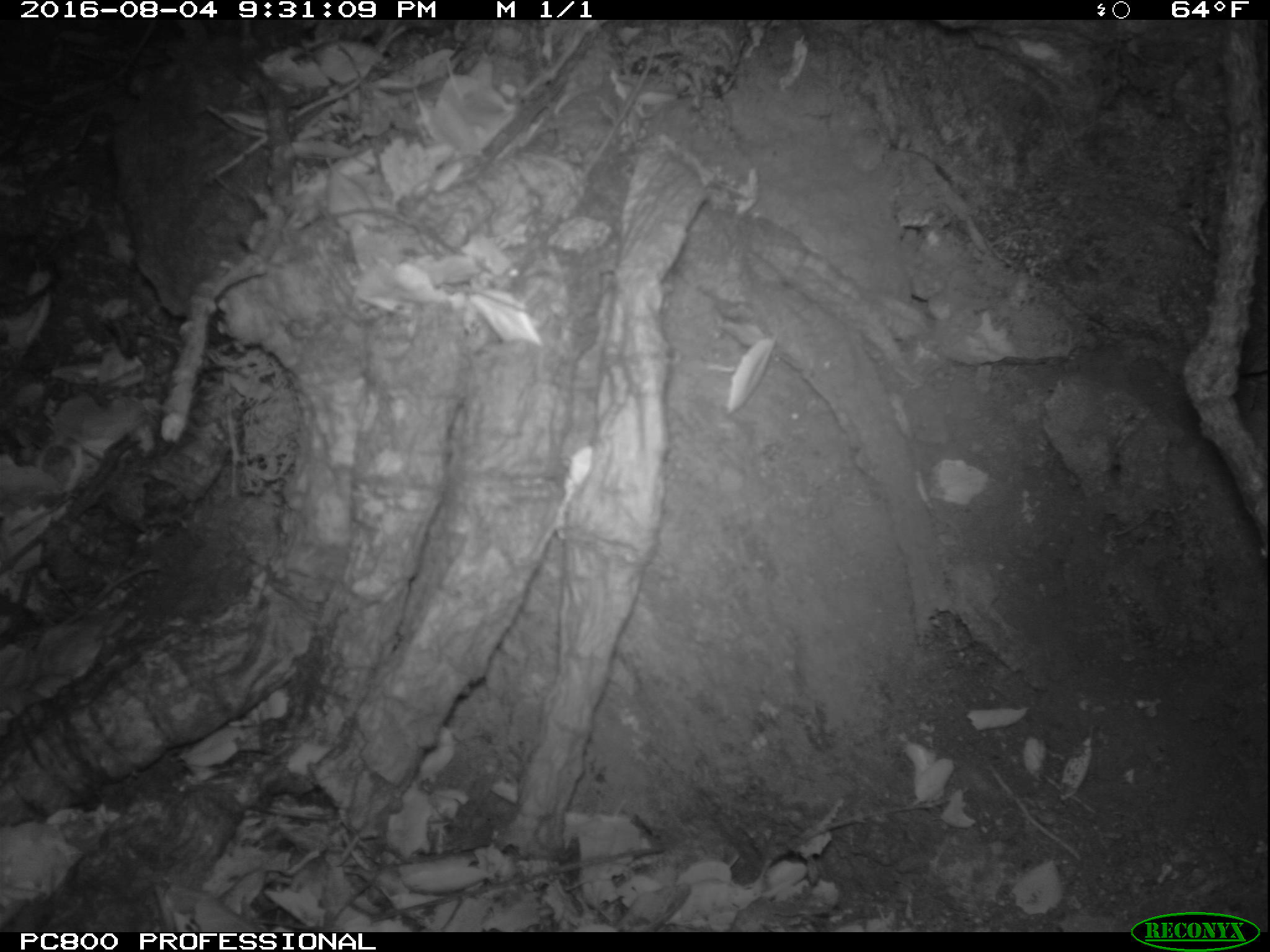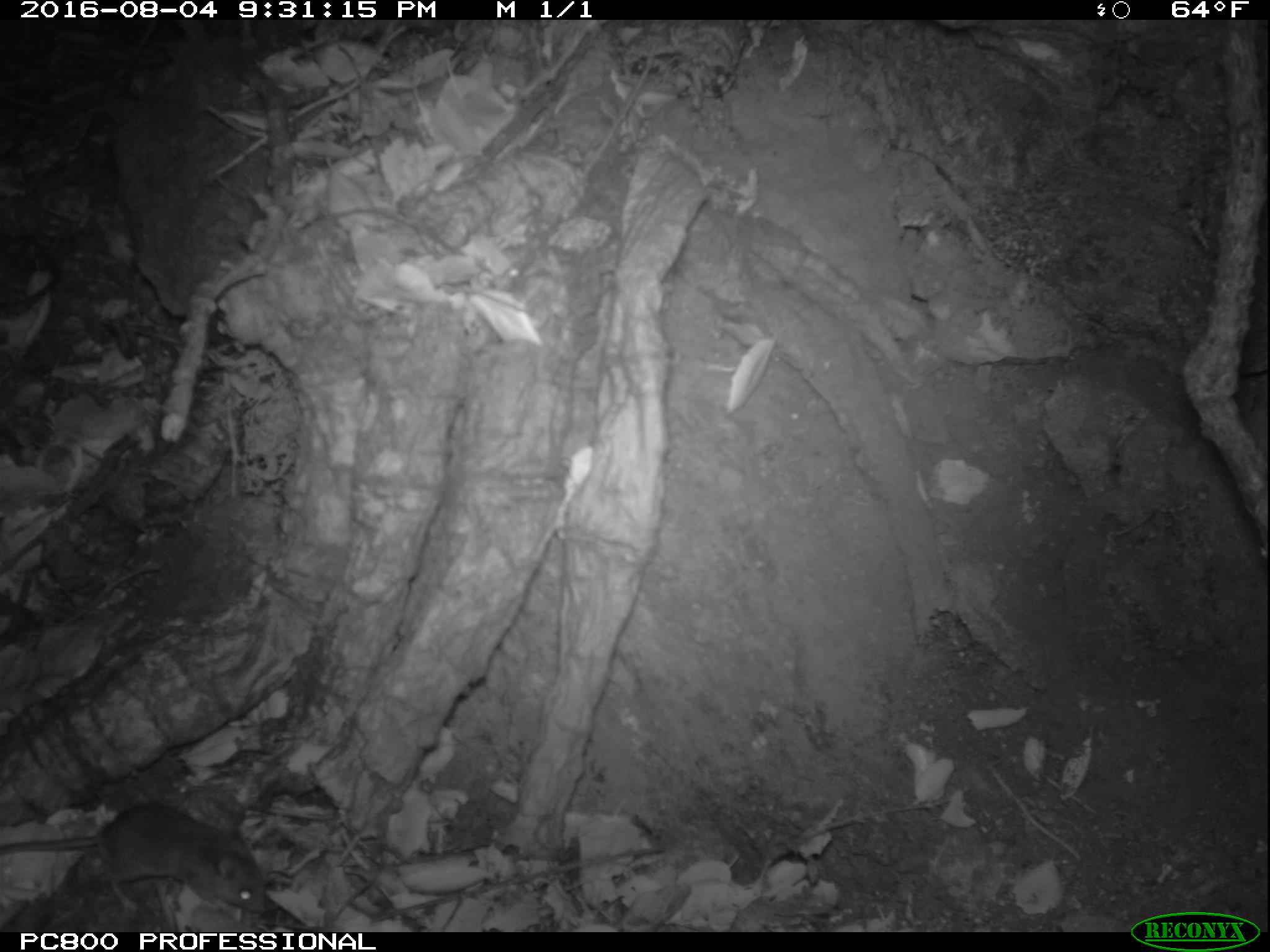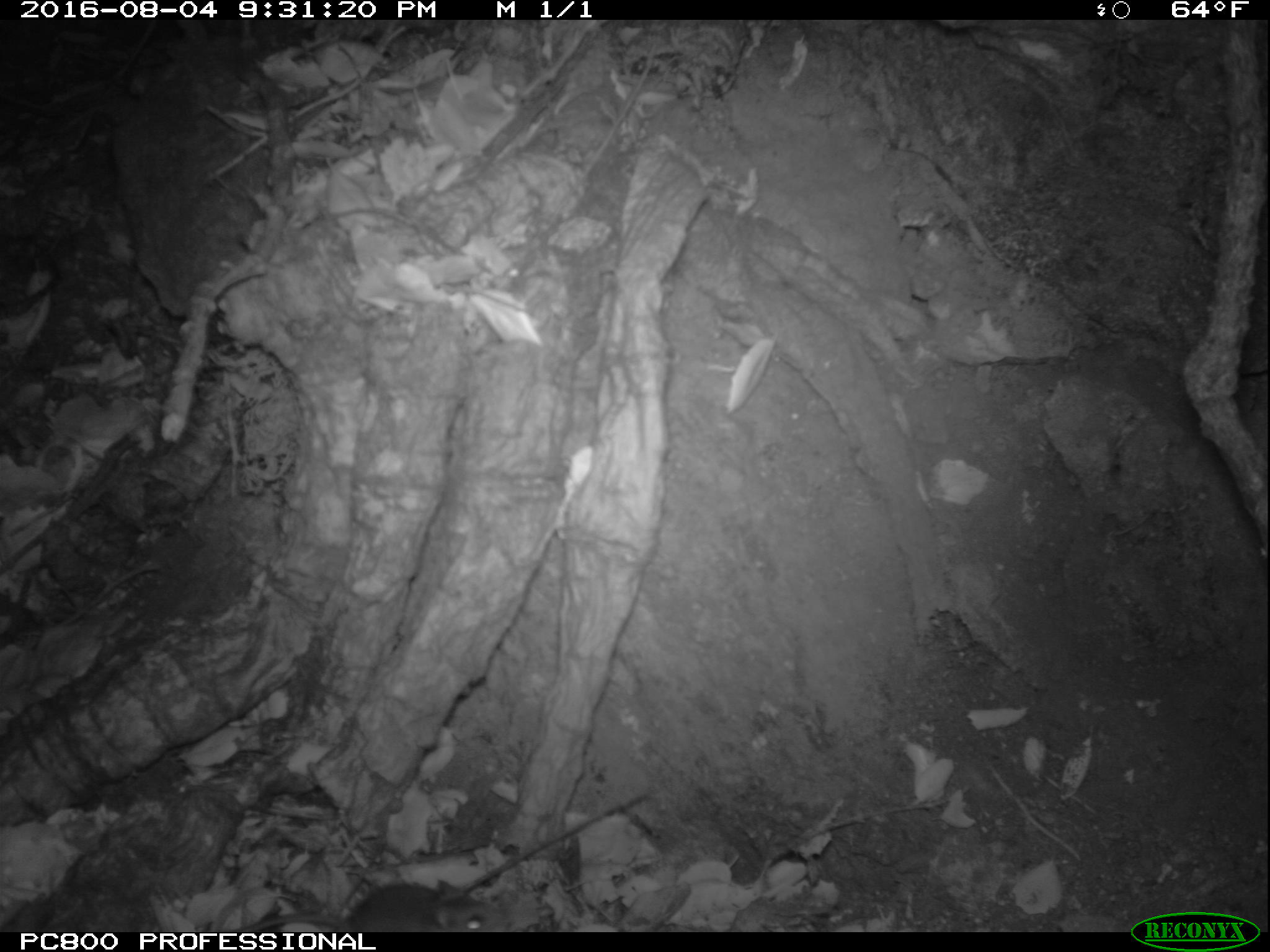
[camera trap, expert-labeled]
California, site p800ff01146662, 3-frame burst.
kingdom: Animalia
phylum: Chordata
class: Mammalia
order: Rodentia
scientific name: Rodentia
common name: rodent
Rodent (Rodentia).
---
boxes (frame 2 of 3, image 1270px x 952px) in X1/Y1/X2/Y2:
rodent: 0/801/264/914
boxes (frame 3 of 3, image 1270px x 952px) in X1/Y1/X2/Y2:
rodent: 239/880/489/931